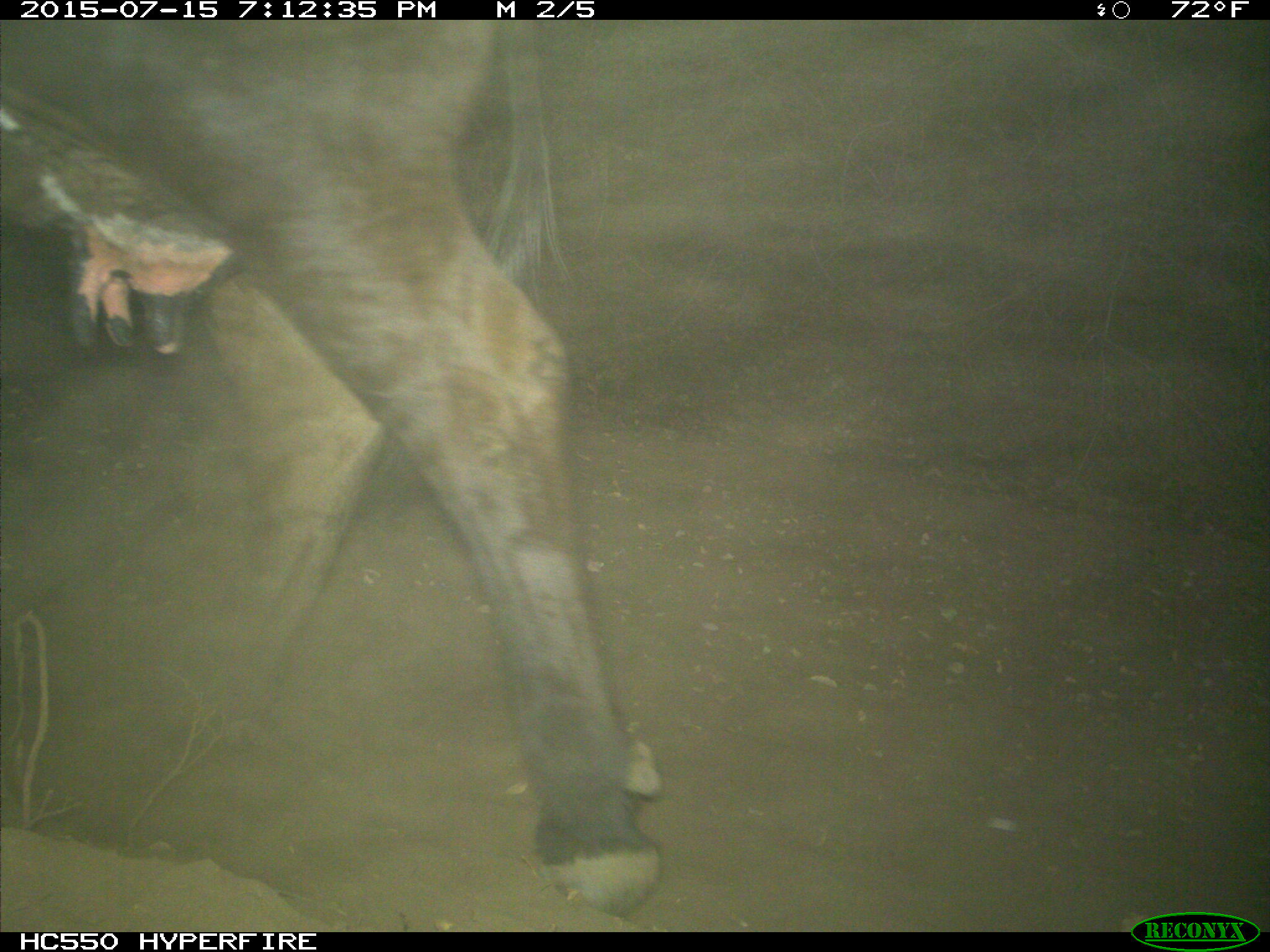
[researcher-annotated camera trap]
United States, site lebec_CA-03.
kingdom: Animalia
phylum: Chordata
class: Mammalia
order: Artiodactyla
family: Bovidae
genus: Bos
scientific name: Bos taurus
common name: domestic cow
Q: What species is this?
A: Bos taurus (domestic cow).